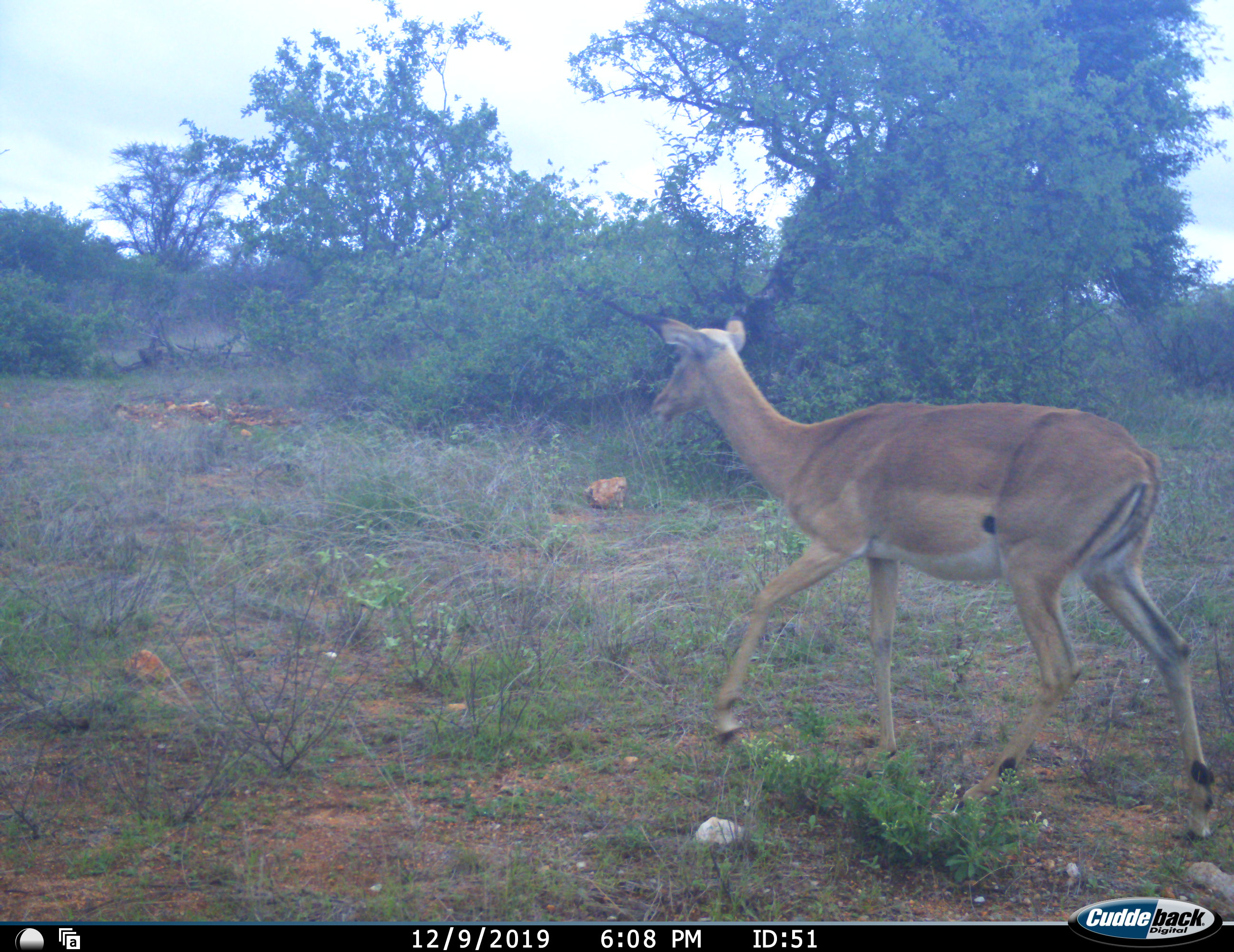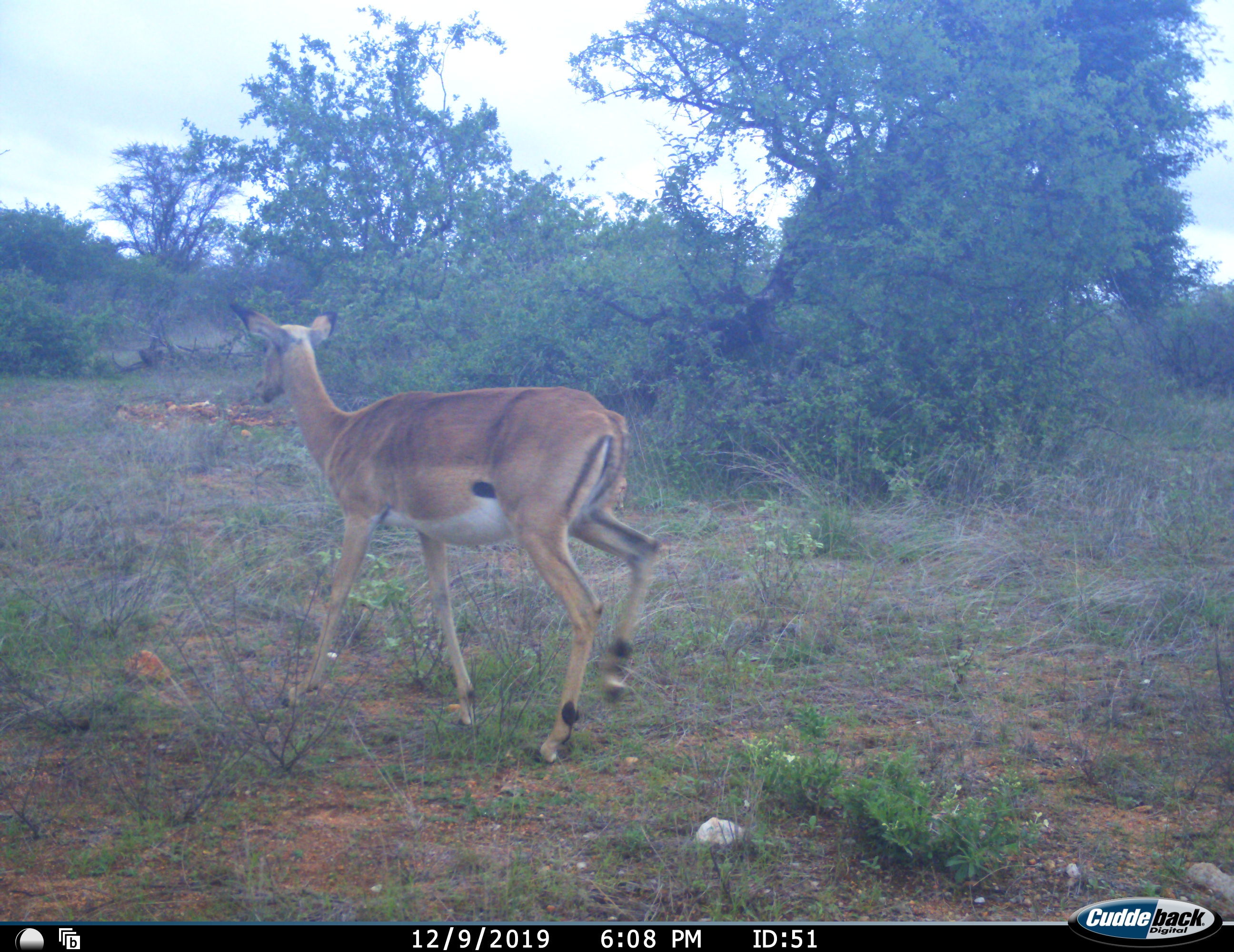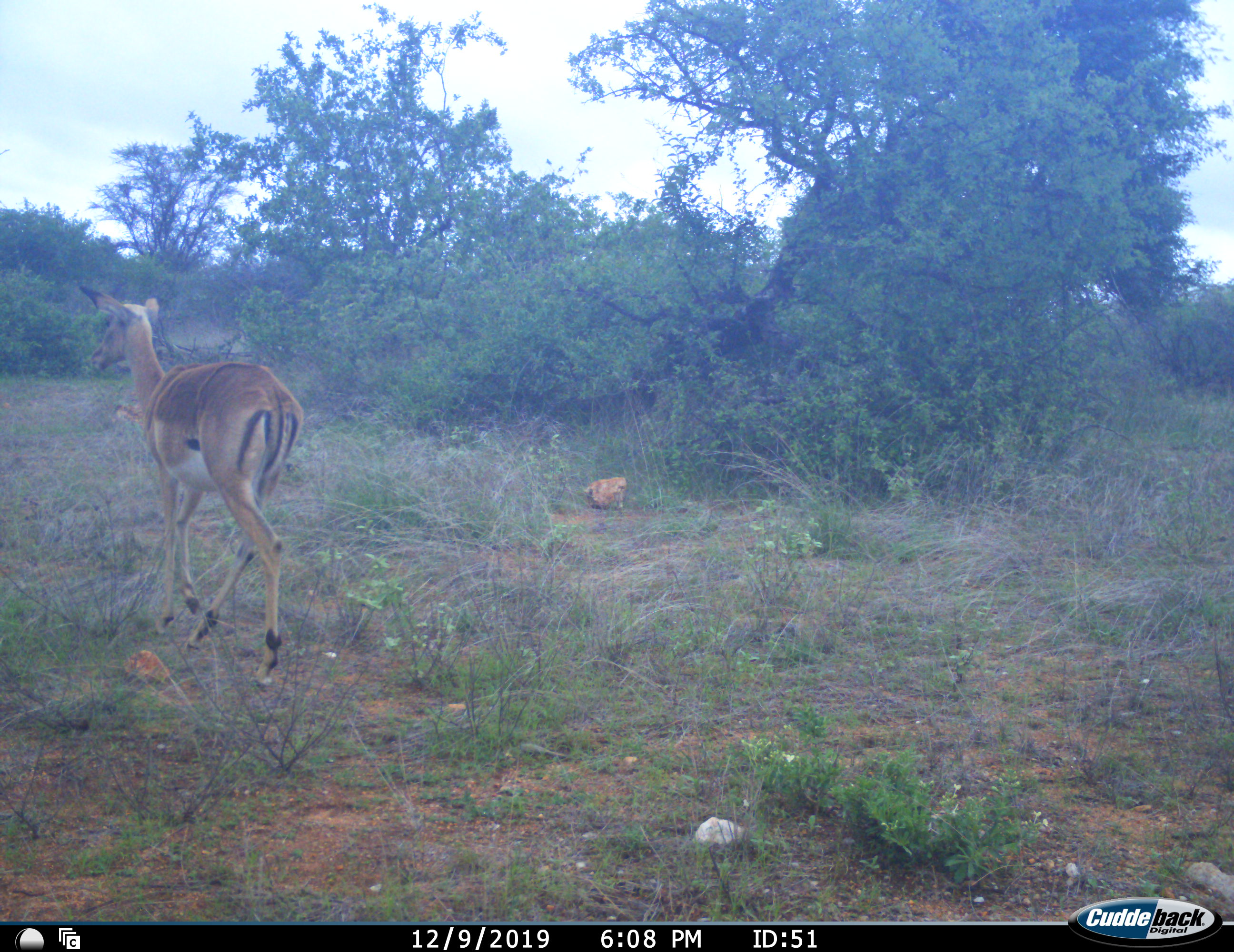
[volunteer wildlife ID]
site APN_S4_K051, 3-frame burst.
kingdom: Animalia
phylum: Chordata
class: Mammalia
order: Artiodactyla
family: Bovidae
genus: Aepyceros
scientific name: Aepyceros melampus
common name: impala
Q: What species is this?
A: Impala (Aepyceros melampus).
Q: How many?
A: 1.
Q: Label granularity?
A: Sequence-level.